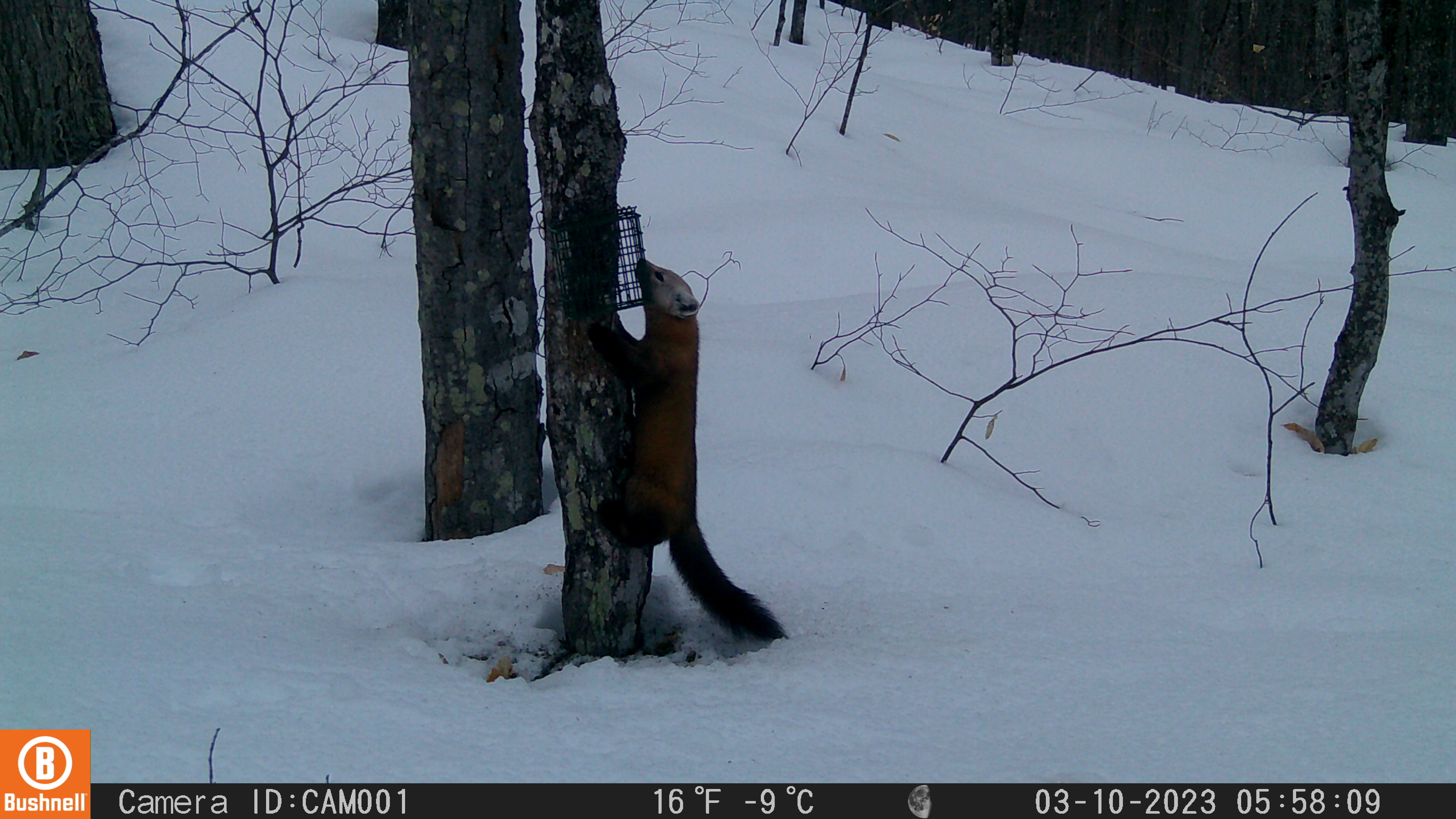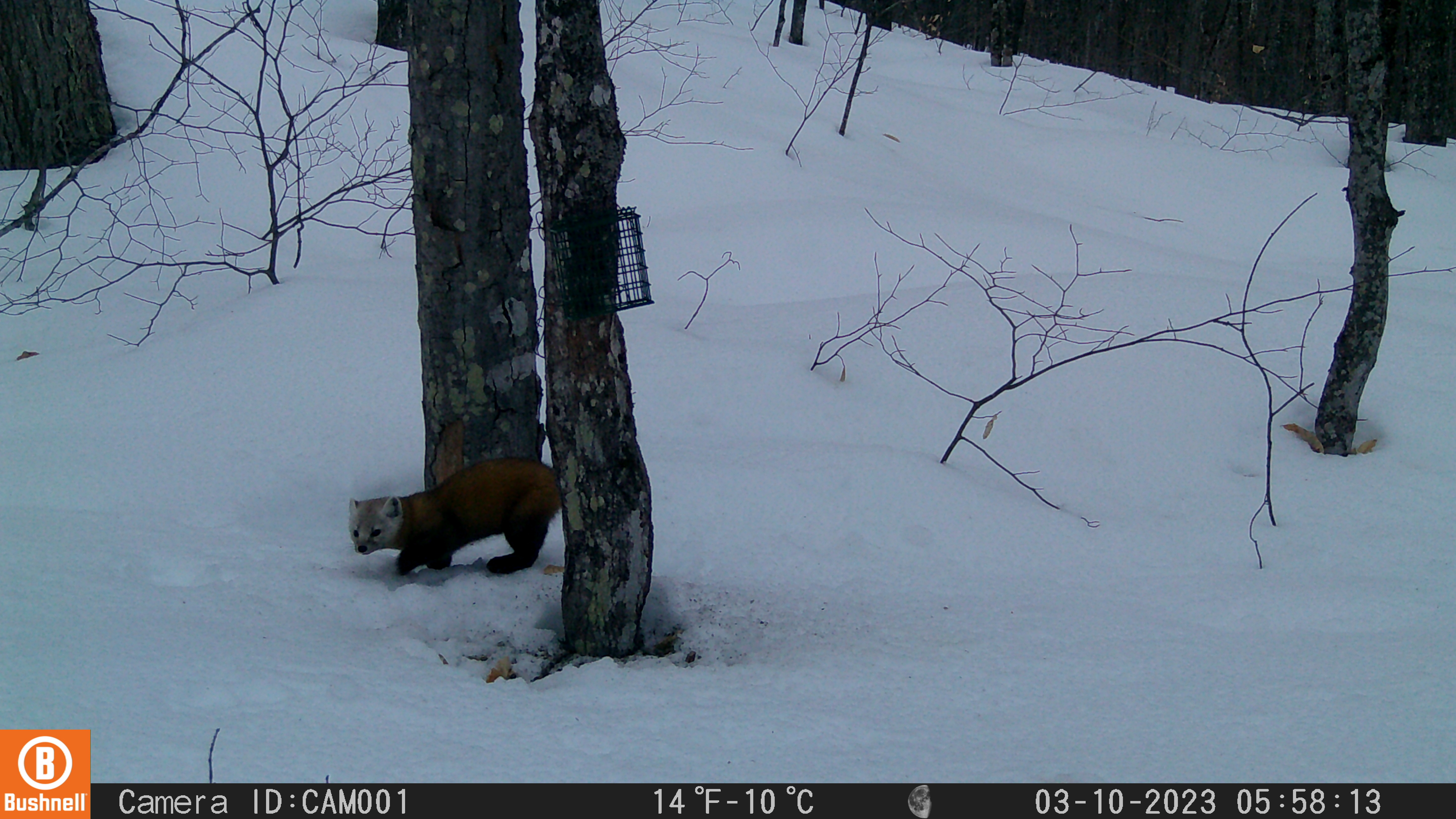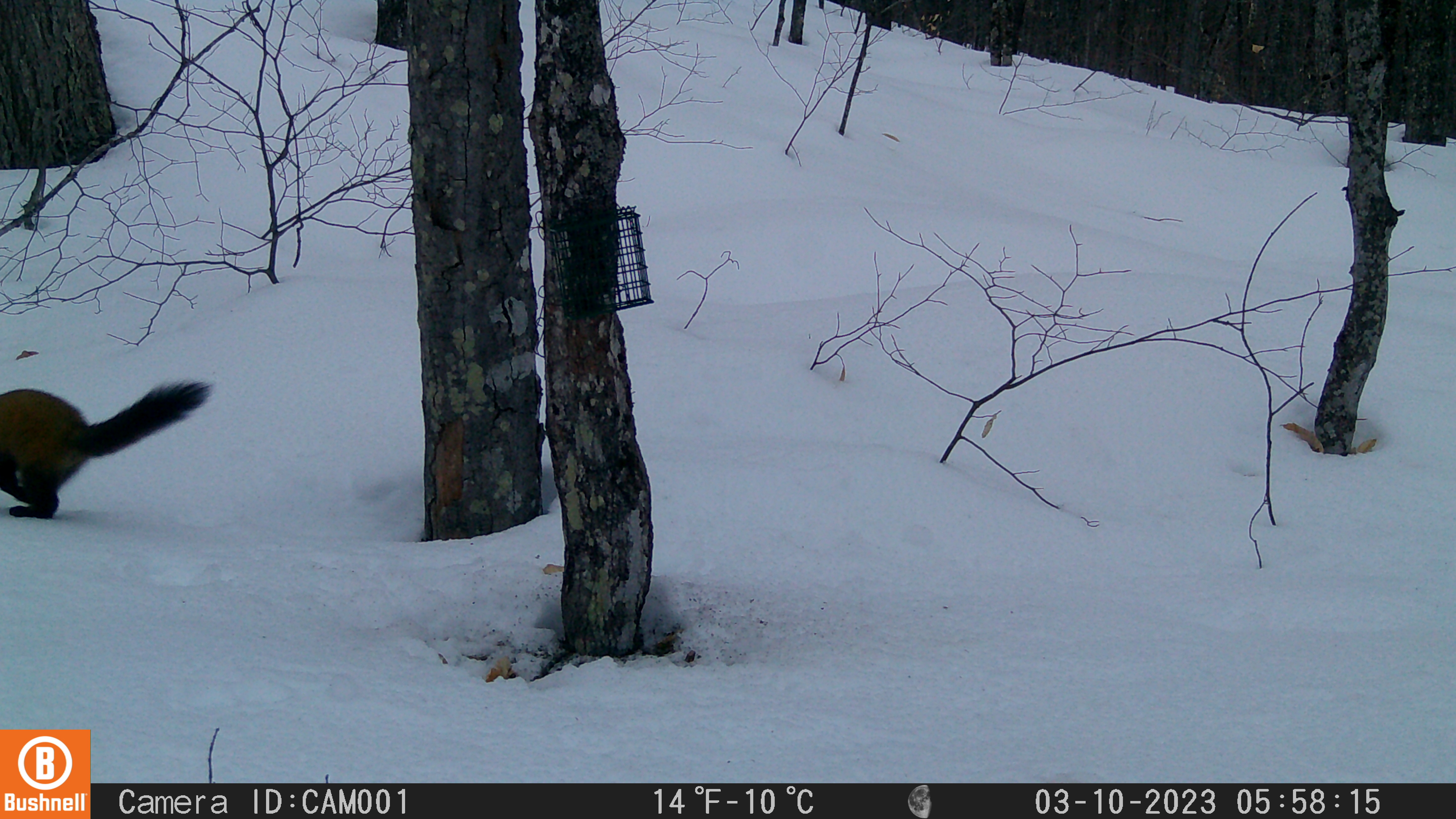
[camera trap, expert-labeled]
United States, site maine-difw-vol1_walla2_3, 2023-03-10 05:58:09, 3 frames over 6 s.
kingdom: Animalia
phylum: Chordata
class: Mammalia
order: Carnivora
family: Mustelidae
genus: Martes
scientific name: Martes americana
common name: american marten